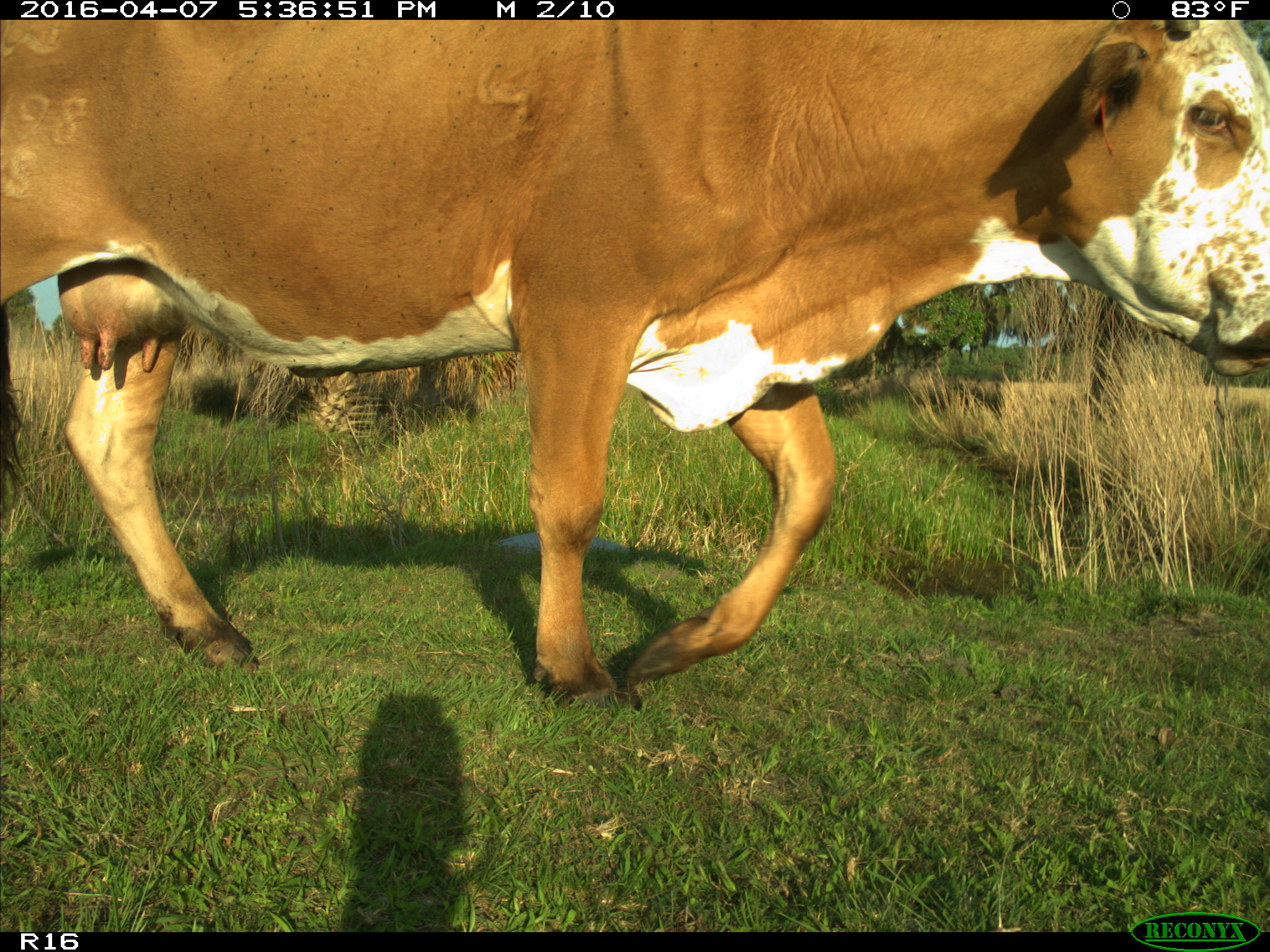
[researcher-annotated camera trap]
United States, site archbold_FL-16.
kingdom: Animalia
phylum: Chordata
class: Mammalia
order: Artiodactyla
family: Bovidae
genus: Bos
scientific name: Bos taurus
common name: domestic cow